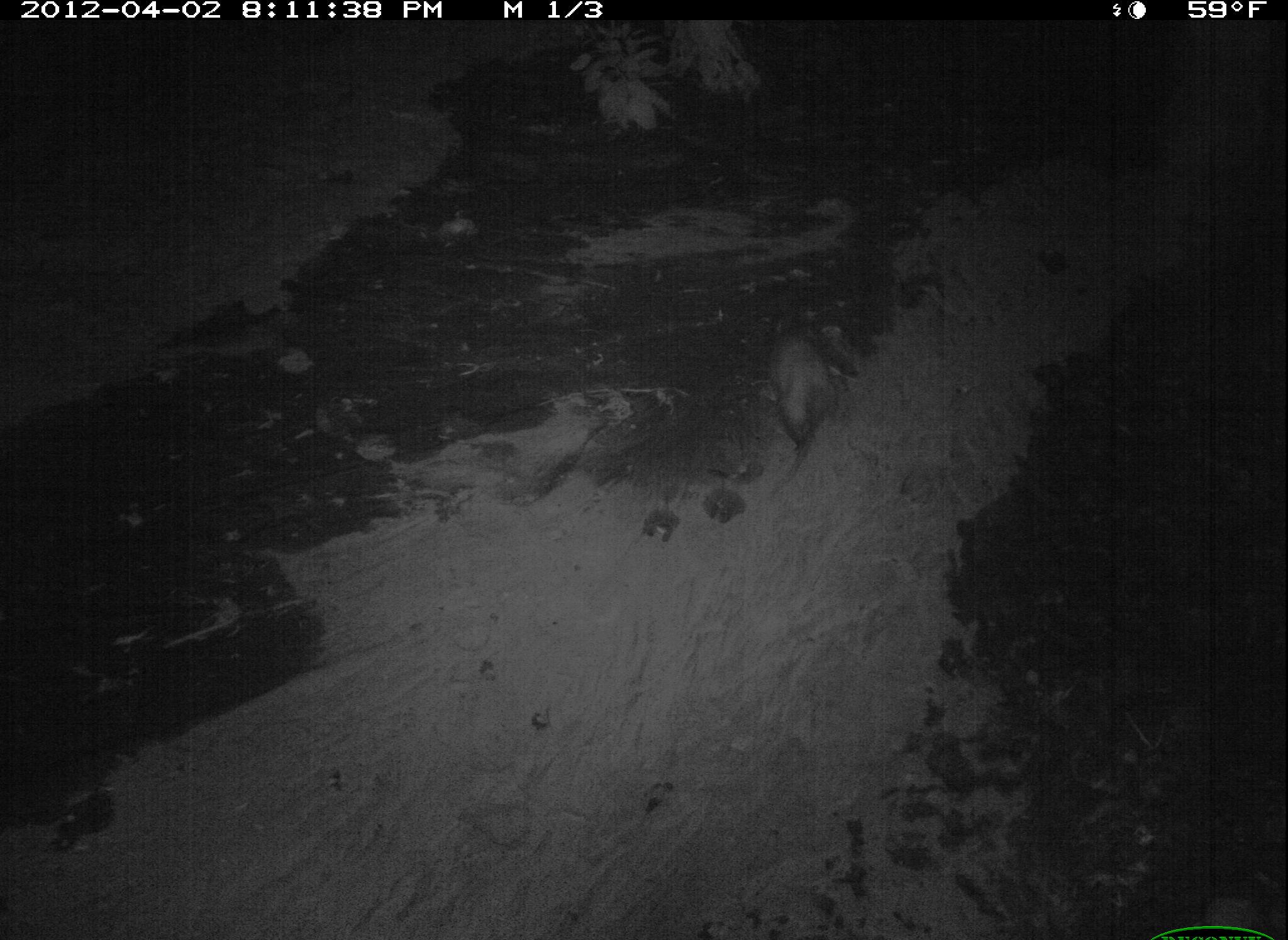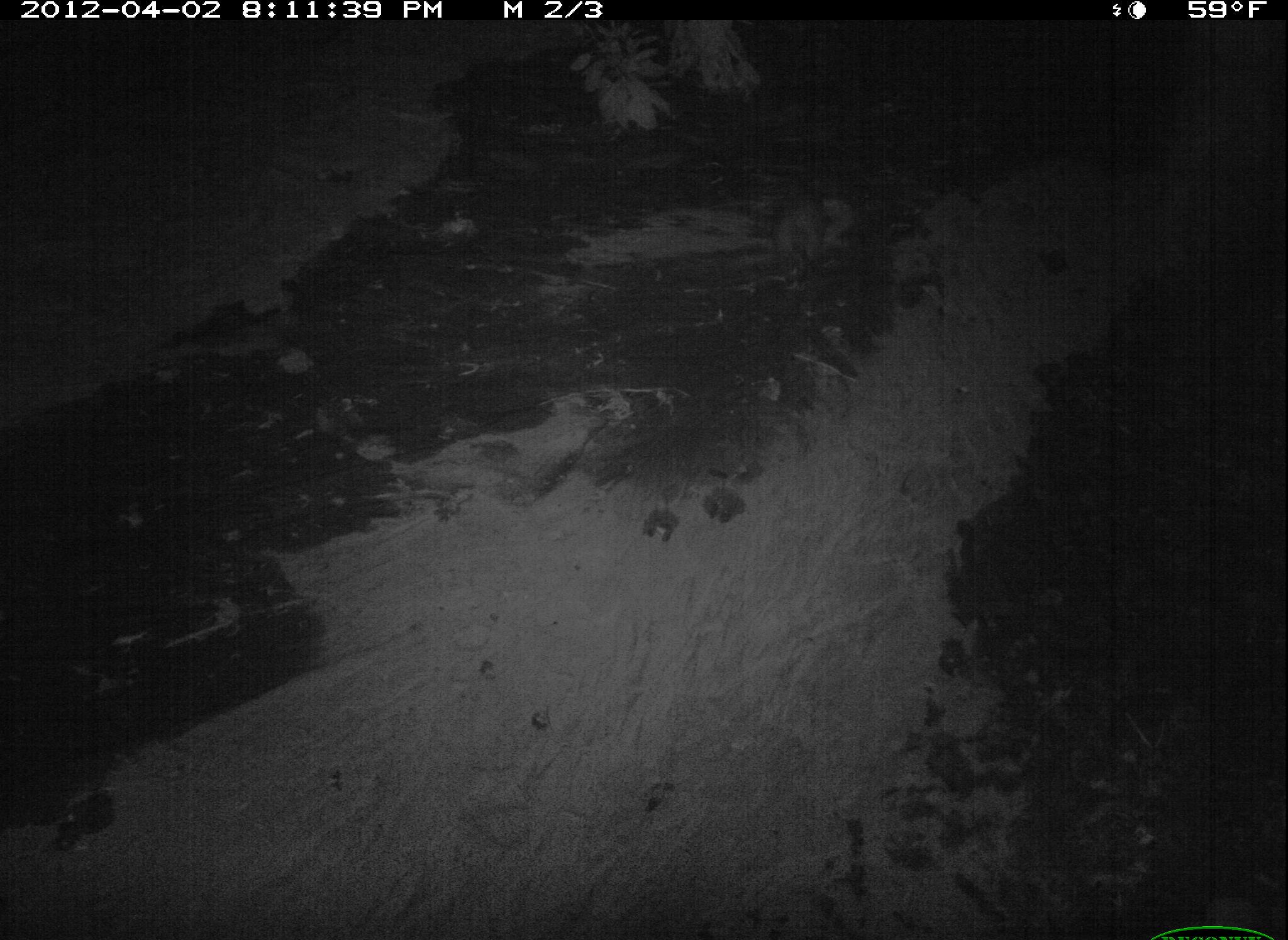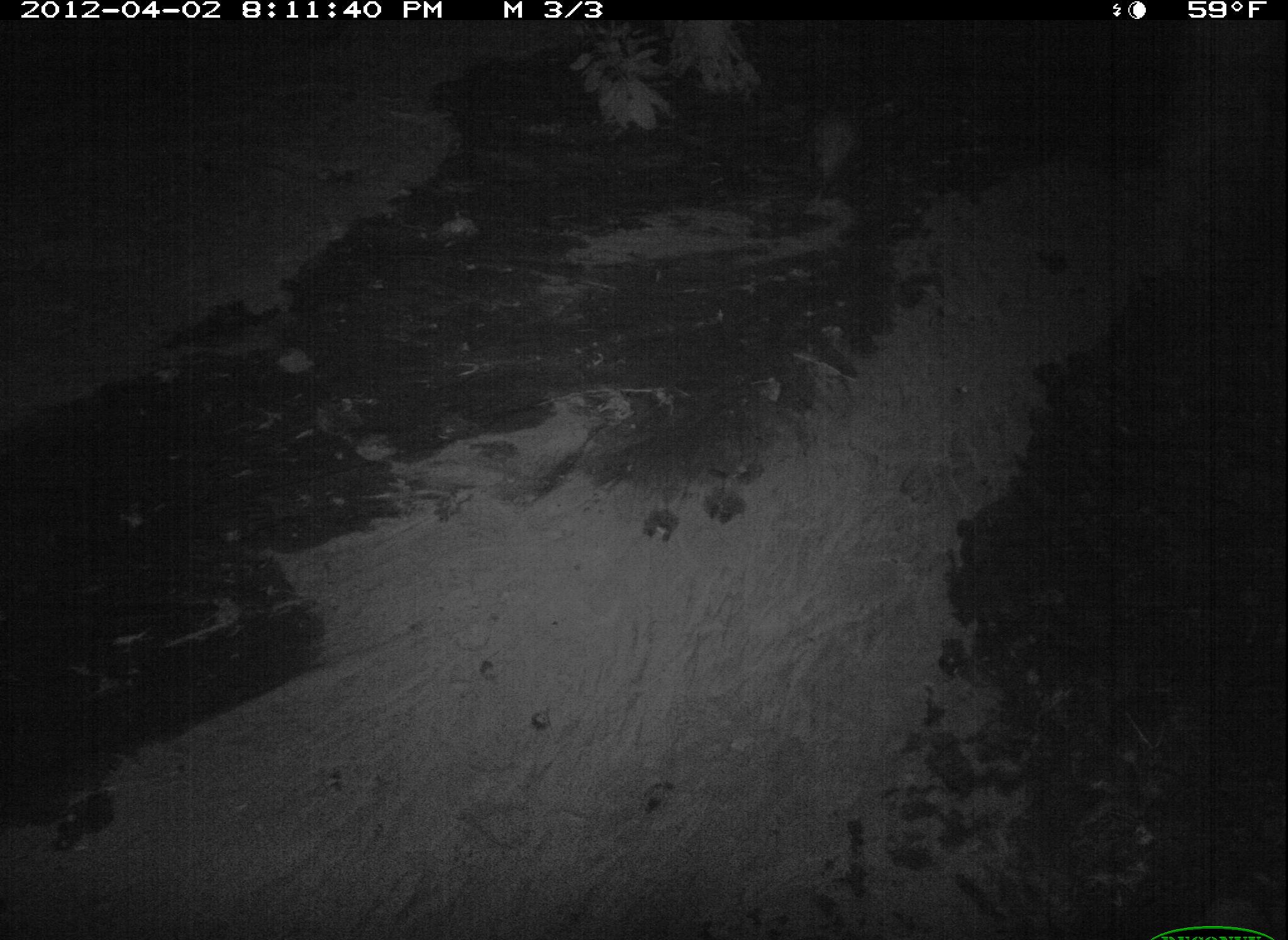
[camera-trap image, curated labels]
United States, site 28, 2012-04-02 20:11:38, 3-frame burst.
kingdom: Animalia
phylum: Chordata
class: Mammalia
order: Didelphimorphia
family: Didelphidae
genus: Didelphis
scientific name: Didelphis virginiana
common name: virginia opossum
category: opossum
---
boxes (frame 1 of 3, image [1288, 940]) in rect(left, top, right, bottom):
opossum: rect(757, 301, 847, 459)